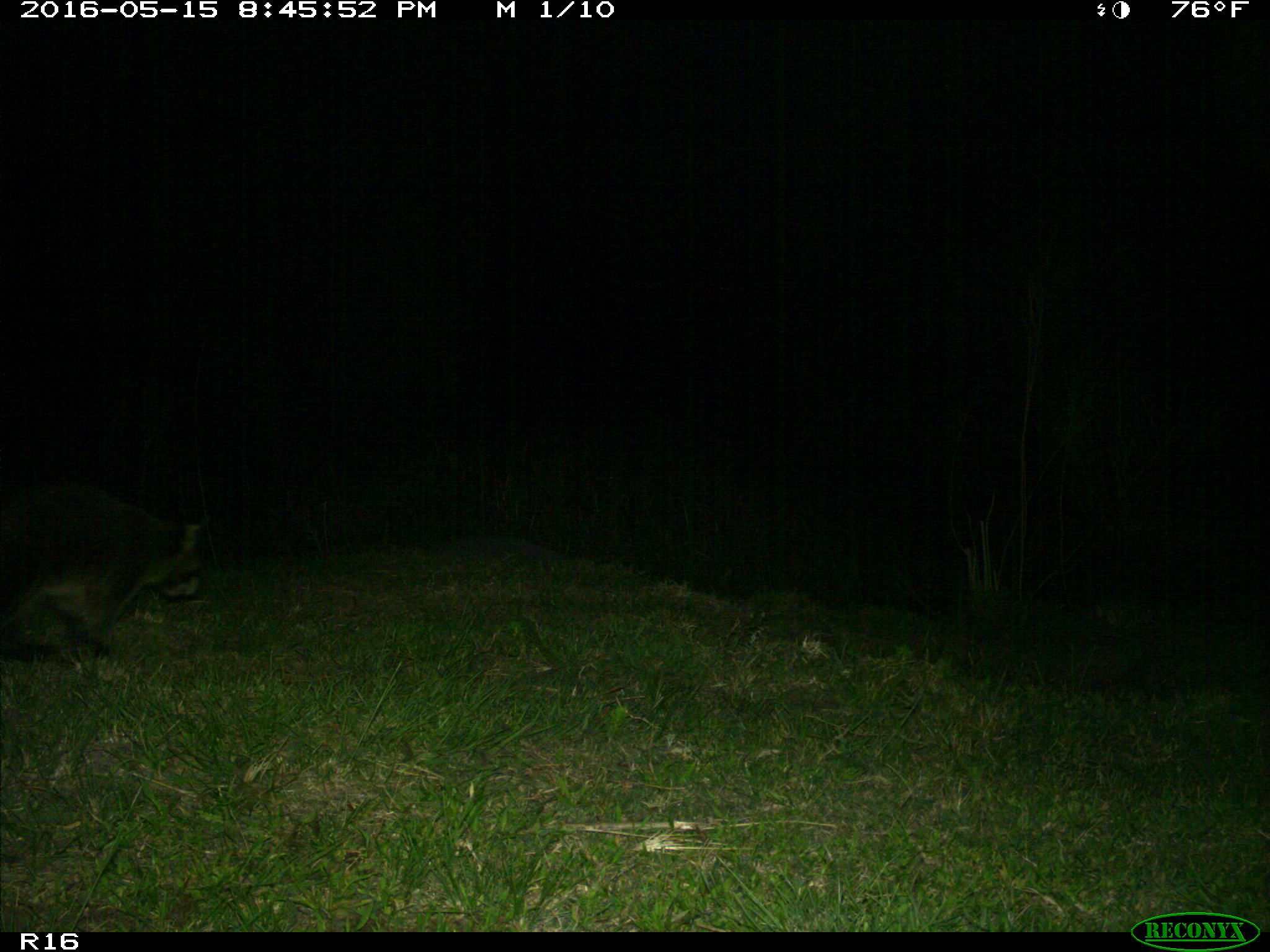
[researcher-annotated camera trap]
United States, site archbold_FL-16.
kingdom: Animalia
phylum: Chordata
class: Mammalia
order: Carnivora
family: Procyonidae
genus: Procyon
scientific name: Procyon lotor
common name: common raccoon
Procyon lotor (common raccoon).